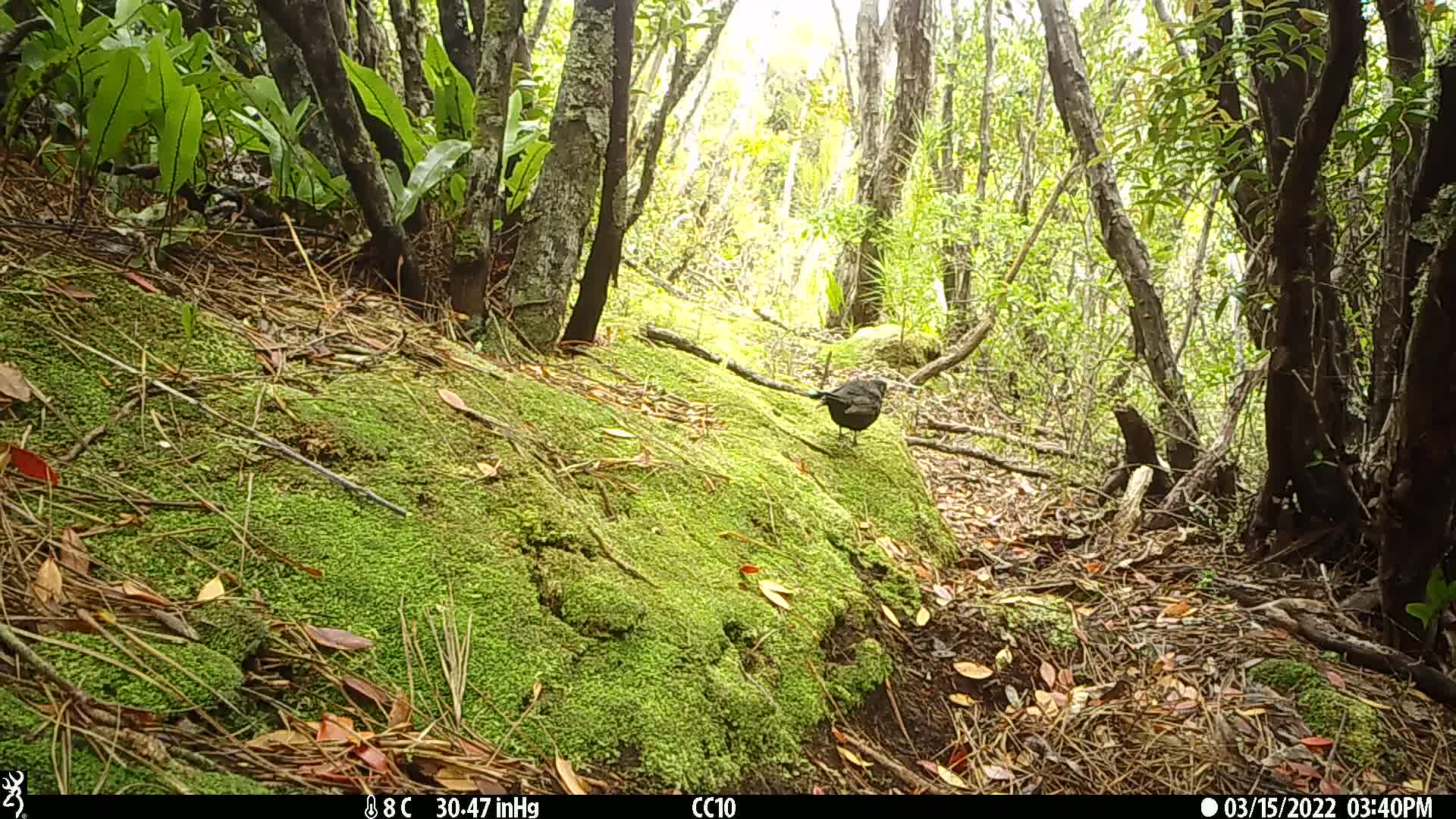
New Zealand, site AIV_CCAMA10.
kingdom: Animalia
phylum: Chordata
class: Aves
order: Passeriformes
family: Turdidae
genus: Turdus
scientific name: Turdus merula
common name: eurasian blackbird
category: blackbird